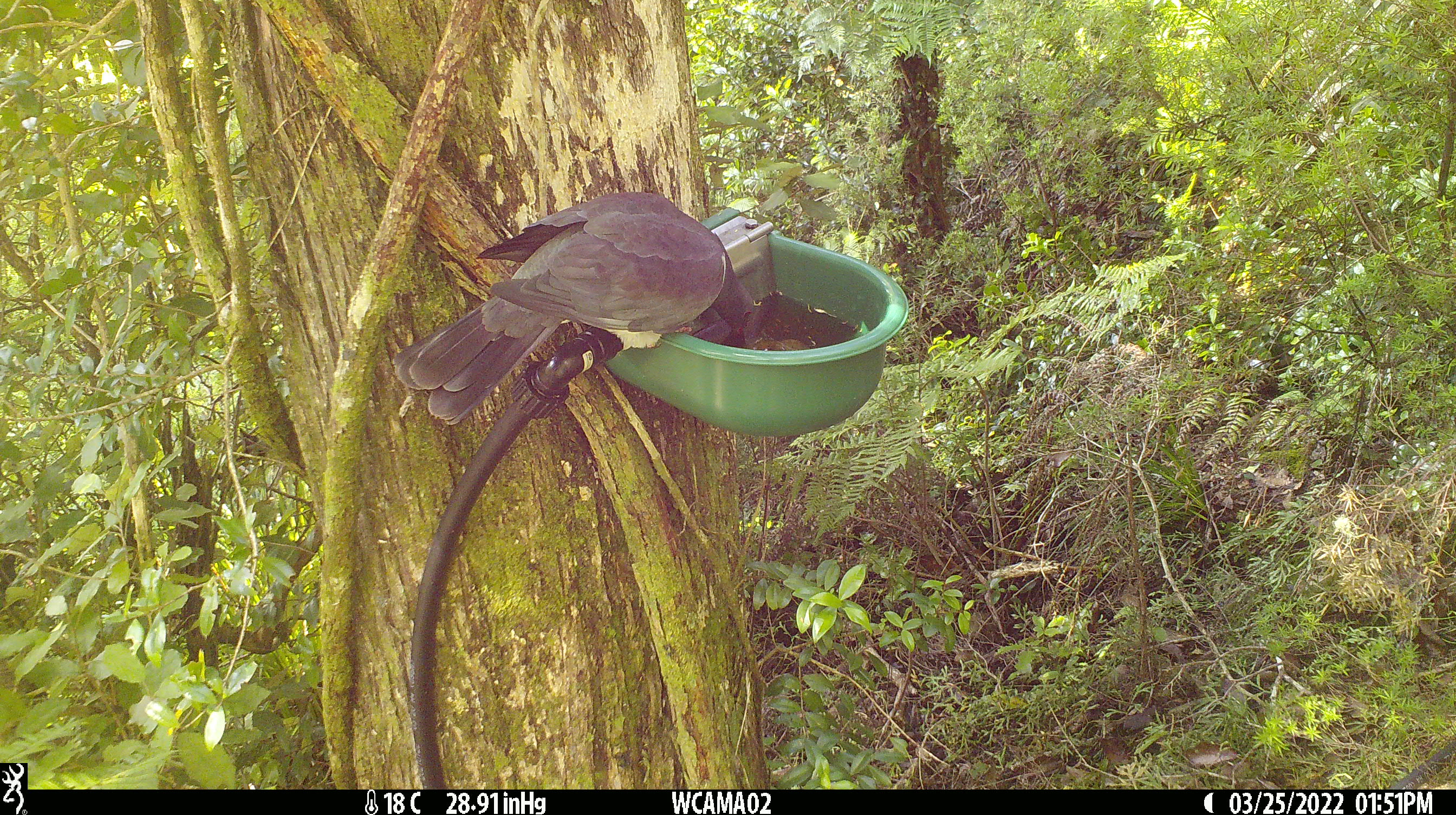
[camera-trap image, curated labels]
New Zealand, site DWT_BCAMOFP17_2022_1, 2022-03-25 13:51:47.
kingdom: Animalia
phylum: Chordata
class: Aves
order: Columbiformes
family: Columbidae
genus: Hemiphaga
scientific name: Hemiphaga novaeseelandiae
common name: new zealand pigeon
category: kereru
Kereru (new zealand pigeon) (Hemiphaga novaeseelandiae).